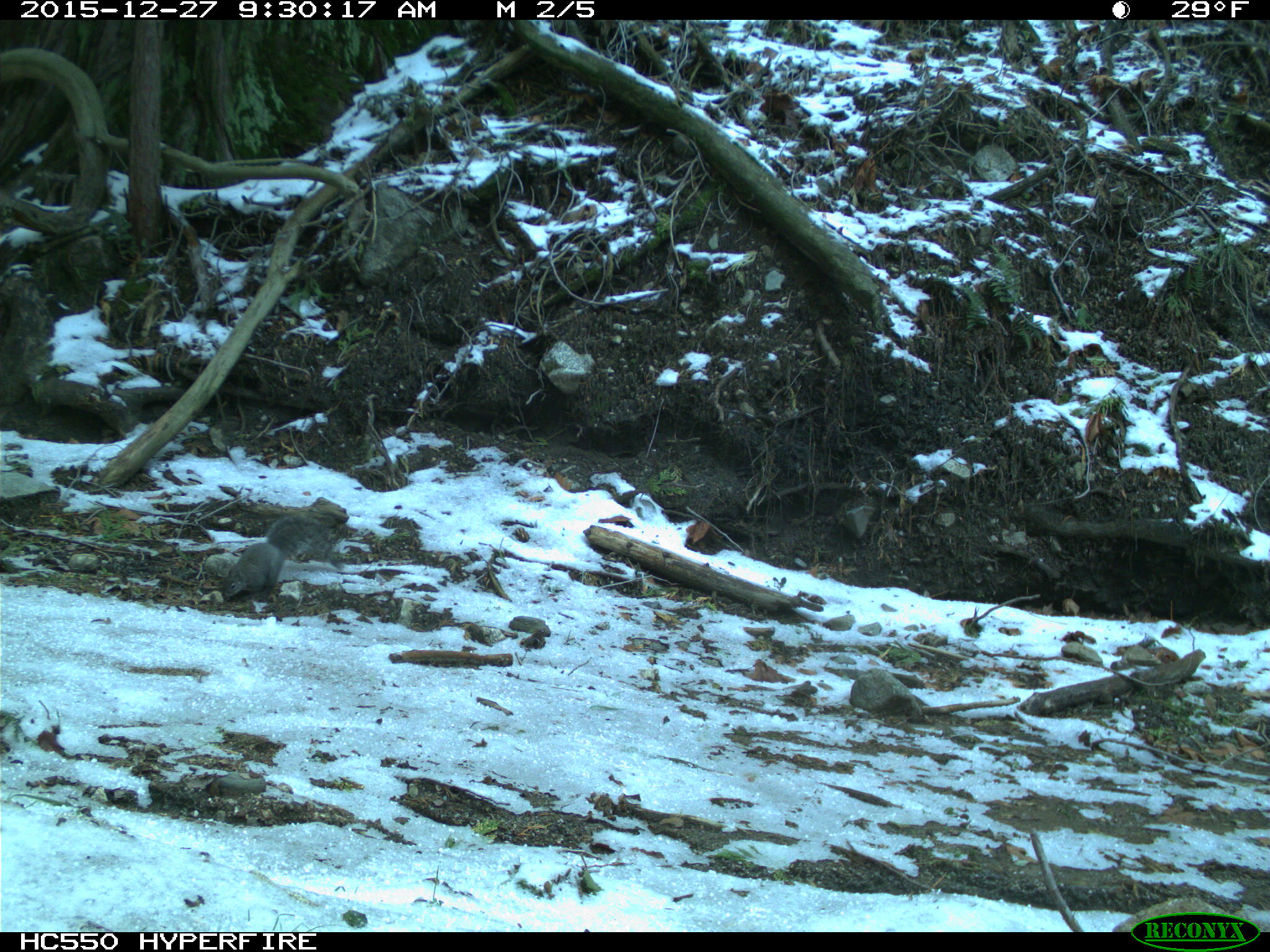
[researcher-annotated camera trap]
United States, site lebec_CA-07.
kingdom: Animalia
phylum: Chordata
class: Mammalia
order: Rodentia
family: Sciuridae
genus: Sciurus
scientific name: Sciurus carolinensis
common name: eastern gray squirrel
Sciurus carolinensis (eastern gray squirrel).